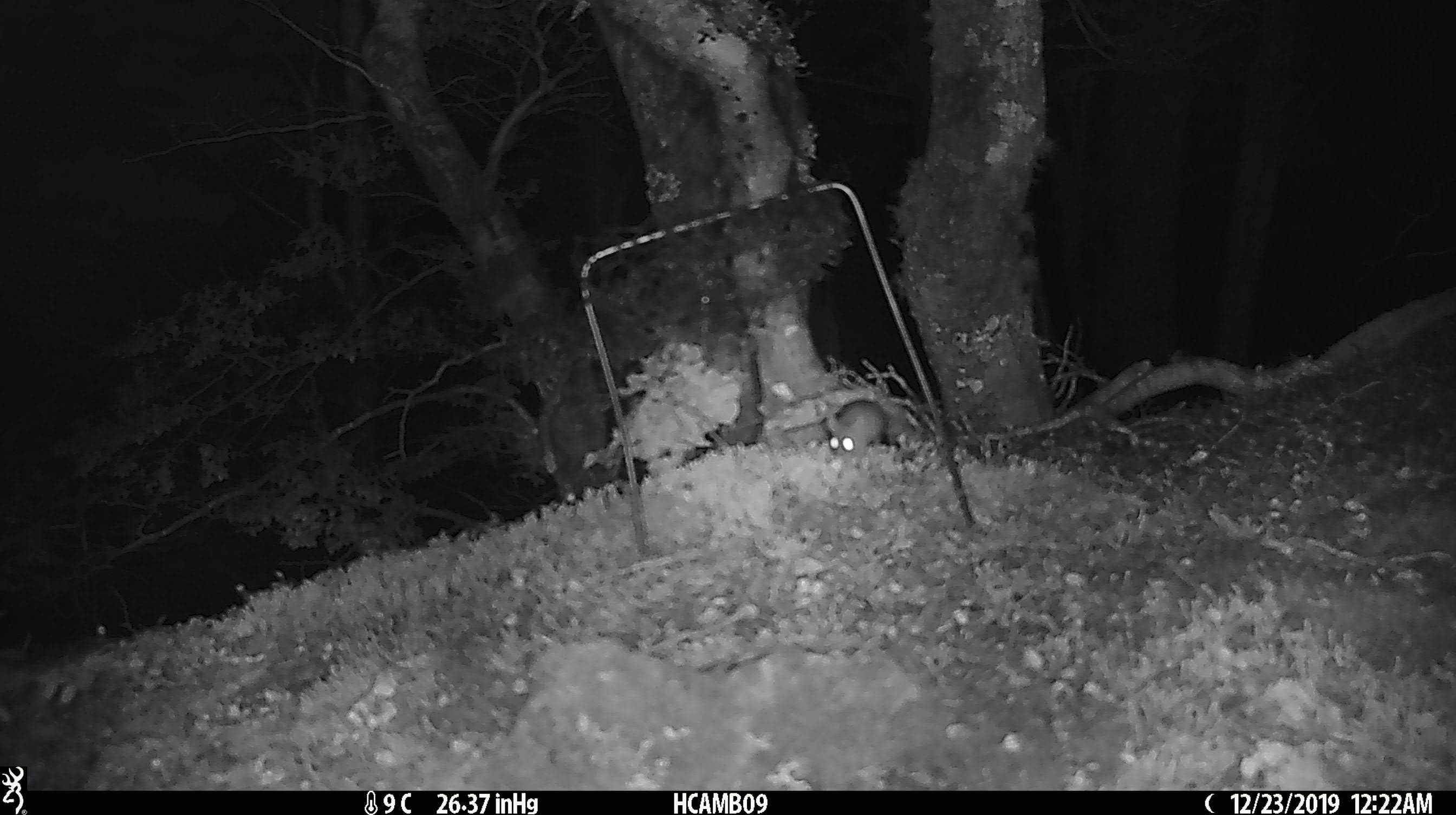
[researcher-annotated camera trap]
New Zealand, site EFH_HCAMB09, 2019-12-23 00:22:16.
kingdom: Animalia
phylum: Chordata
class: Mammalia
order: Rodentia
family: Muridae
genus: Mus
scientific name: Mus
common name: mouse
Mouse (Mus).